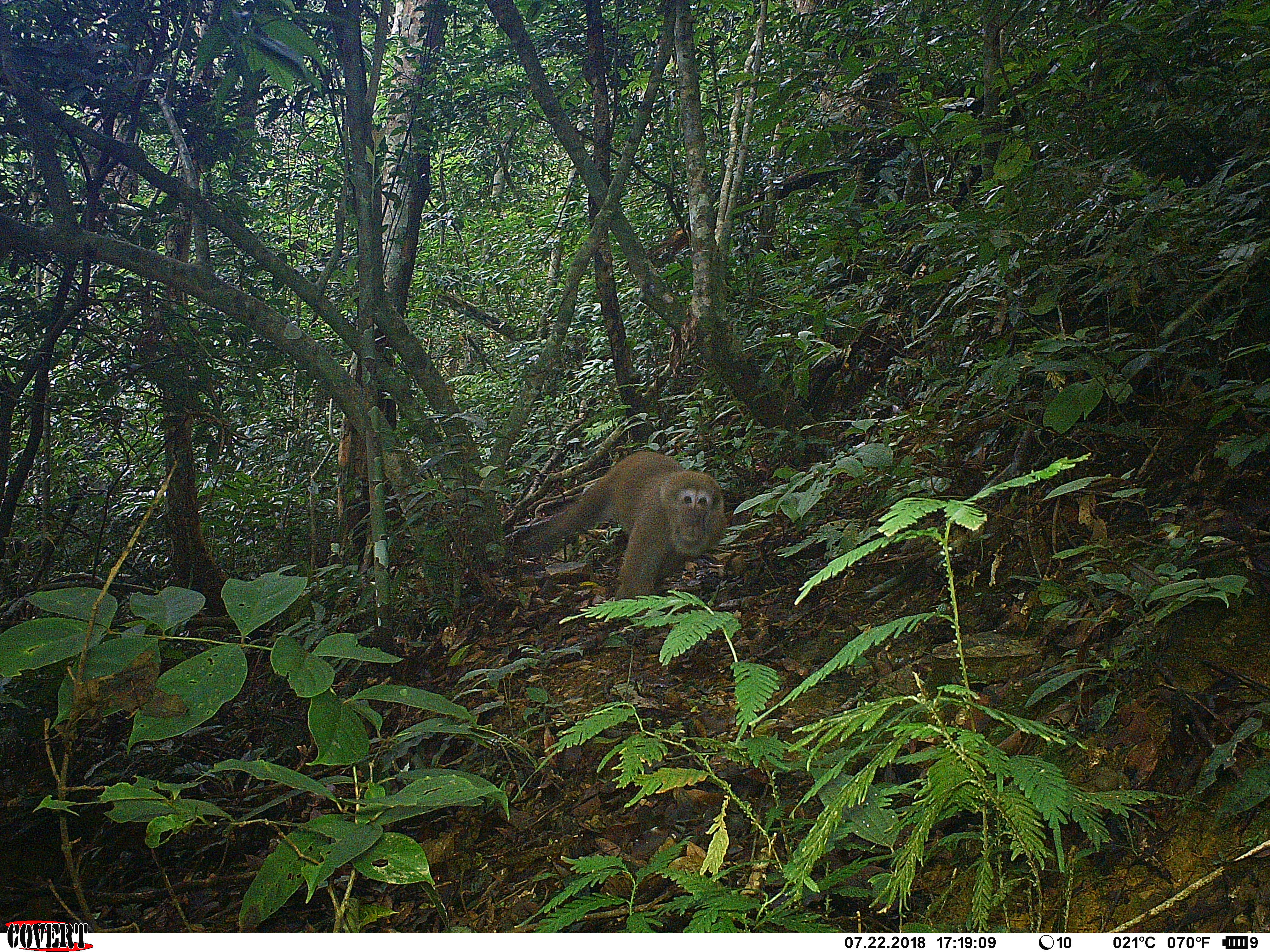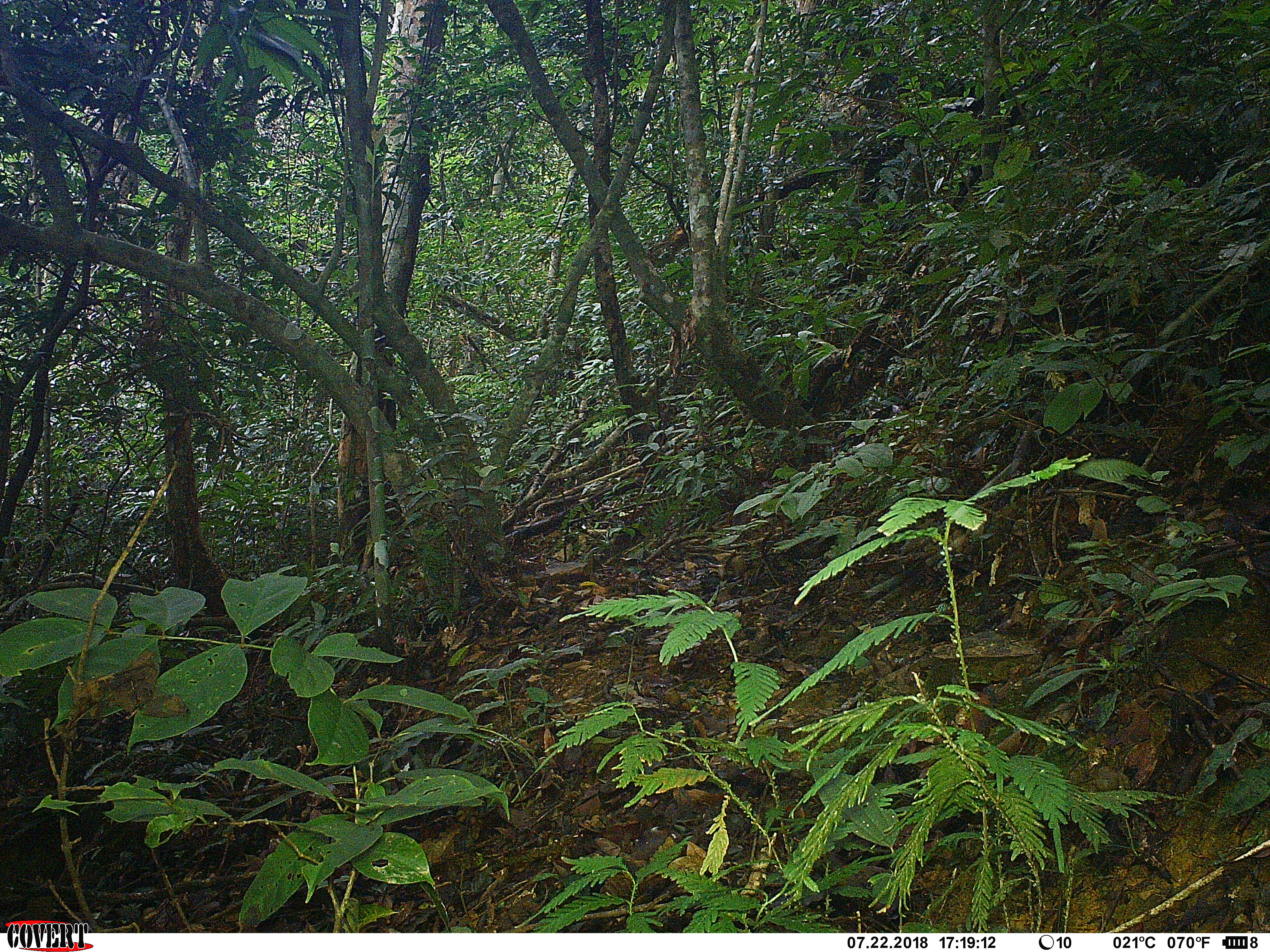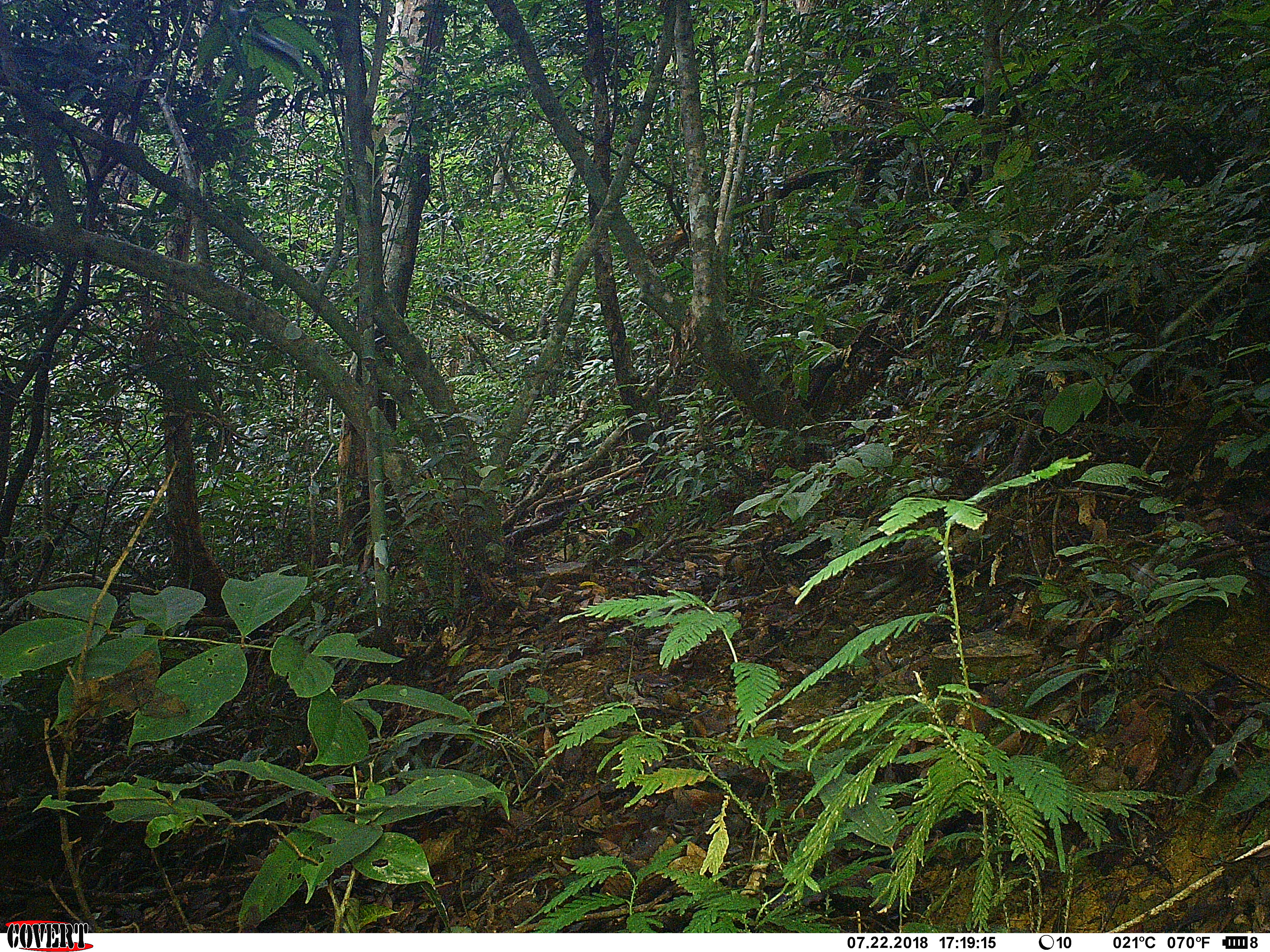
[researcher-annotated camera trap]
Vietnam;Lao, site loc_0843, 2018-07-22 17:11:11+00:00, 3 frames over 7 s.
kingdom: Animalia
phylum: Chordata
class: Mammalia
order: Primates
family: Cercopithecidae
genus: Macaca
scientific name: Macaca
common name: macaques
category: assam or rhesus macaque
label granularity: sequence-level